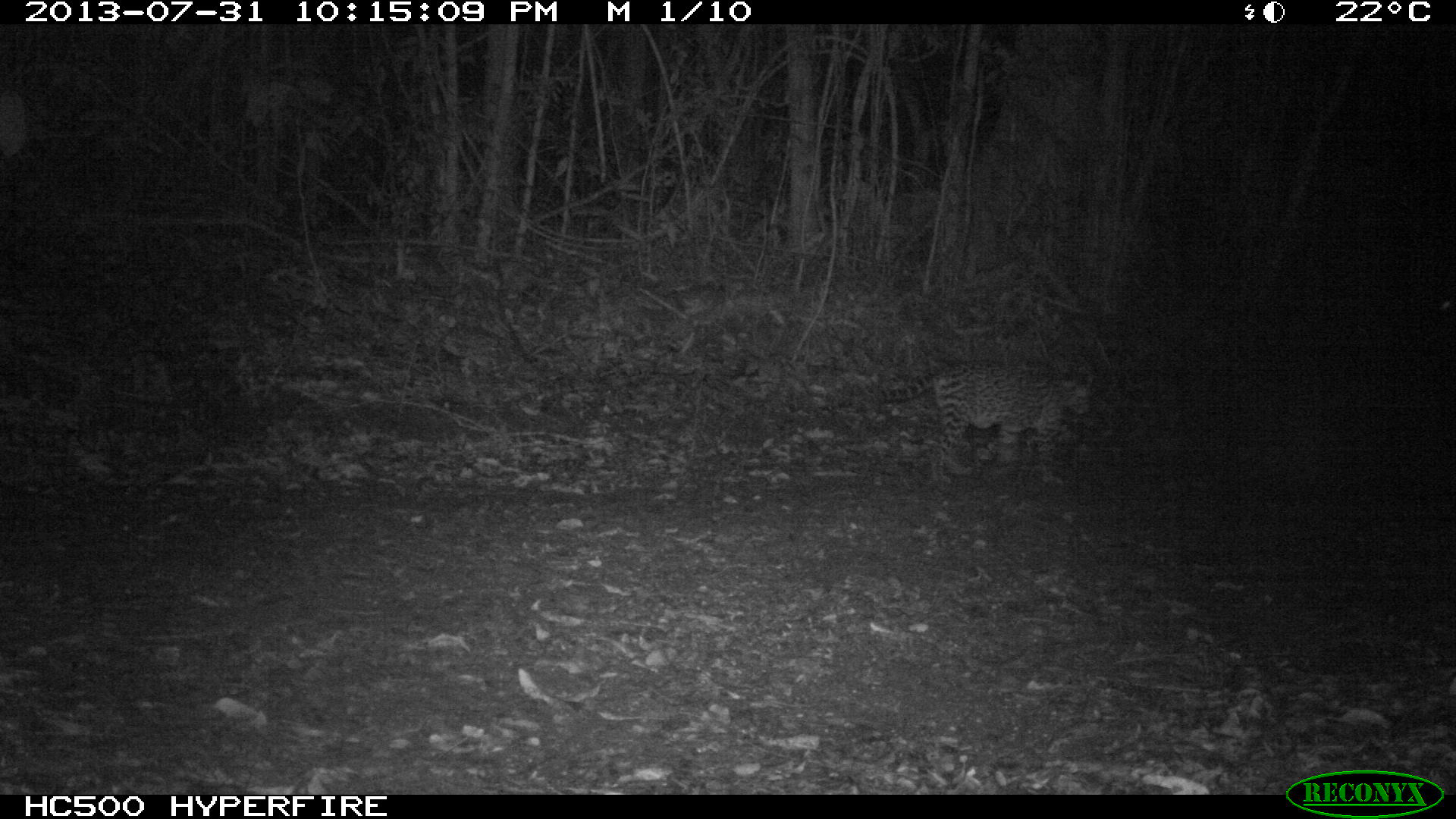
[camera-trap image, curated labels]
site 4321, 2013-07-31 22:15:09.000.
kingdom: Animalia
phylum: Chordata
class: Mammalia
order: Carnivora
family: Felidae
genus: Leopardus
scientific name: Leopardus pardalis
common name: ocelot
Leopardus pardalis (ocelot), count 1, sex female.